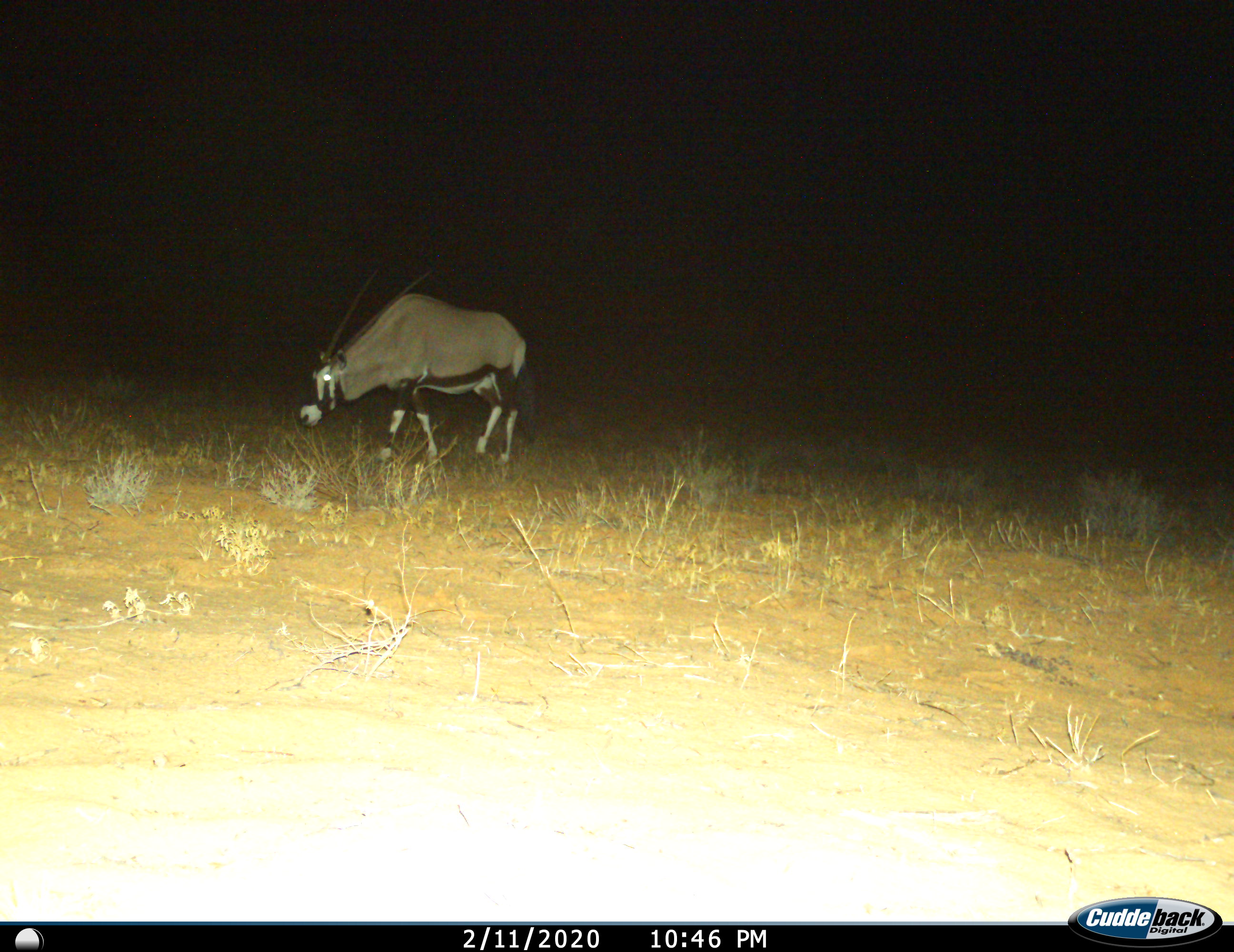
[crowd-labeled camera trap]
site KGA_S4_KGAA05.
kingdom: Animalia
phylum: Chordata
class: Mammalia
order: Artiodactyla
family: Bovidae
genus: Oryx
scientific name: Oryx gazella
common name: gemsbok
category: oryx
Oryx (gemsbok) (Oryx gazella), count 1. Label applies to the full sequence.